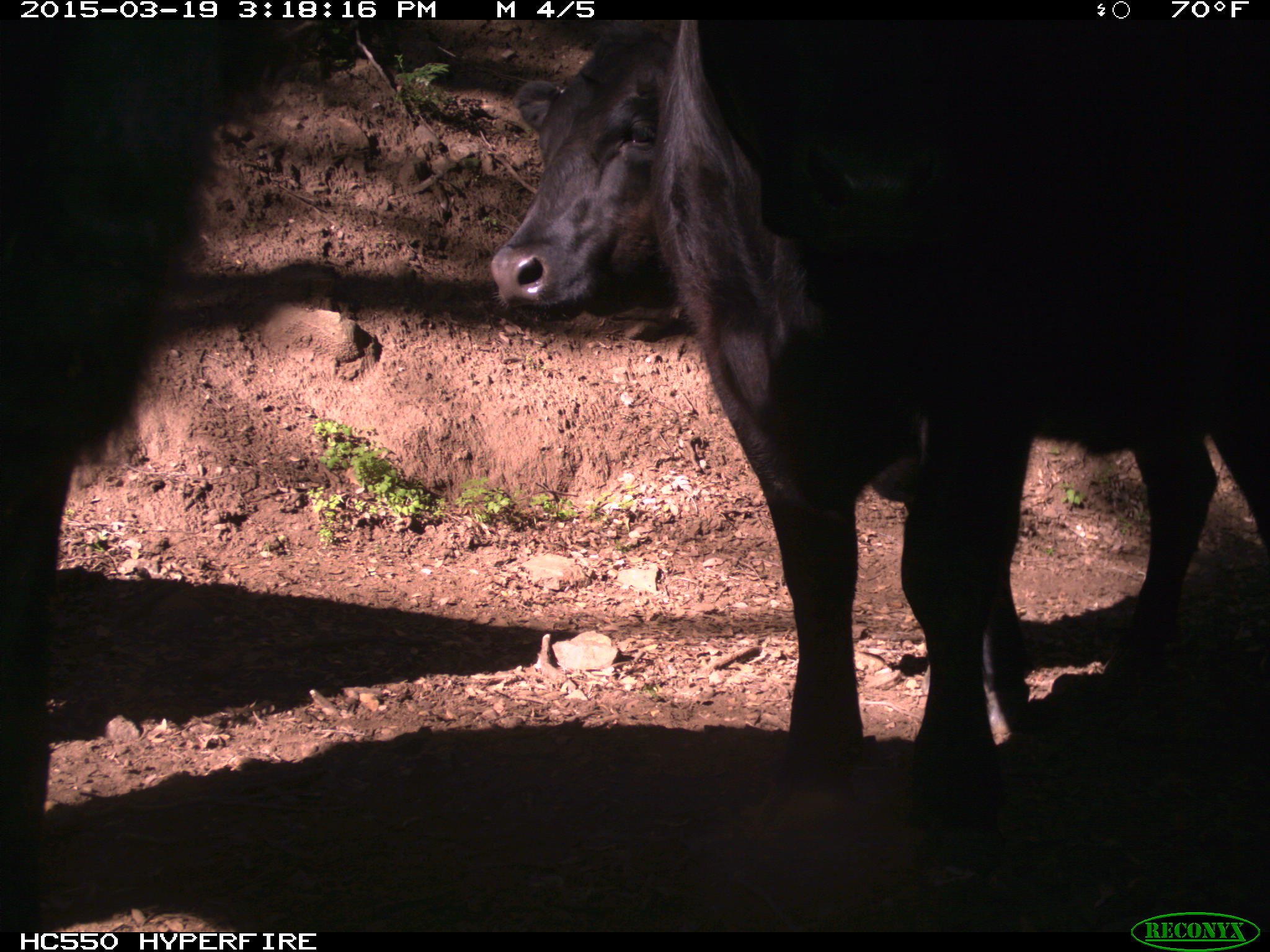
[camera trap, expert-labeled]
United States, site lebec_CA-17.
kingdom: Animalia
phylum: Chordata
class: Mammalia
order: Artiodactyla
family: Bovidae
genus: Bos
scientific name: Bos taurus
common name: domestic cow